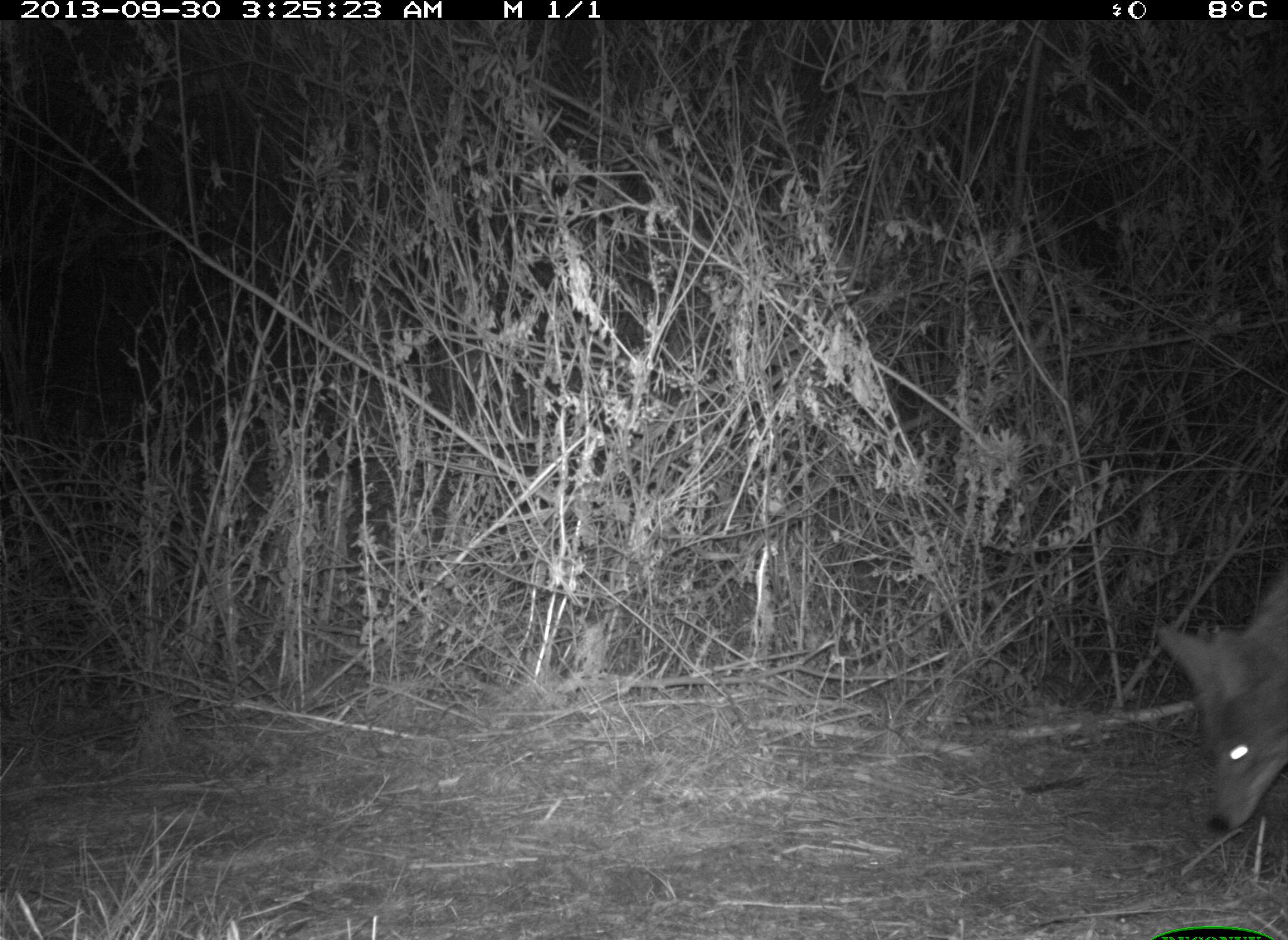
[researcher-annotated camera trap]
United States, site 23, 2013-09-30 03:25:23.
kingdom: Animalia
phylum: Chordata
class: Mammalia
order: Carnivora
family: Canidae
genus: Canis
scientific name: Canis latrans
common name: coyote